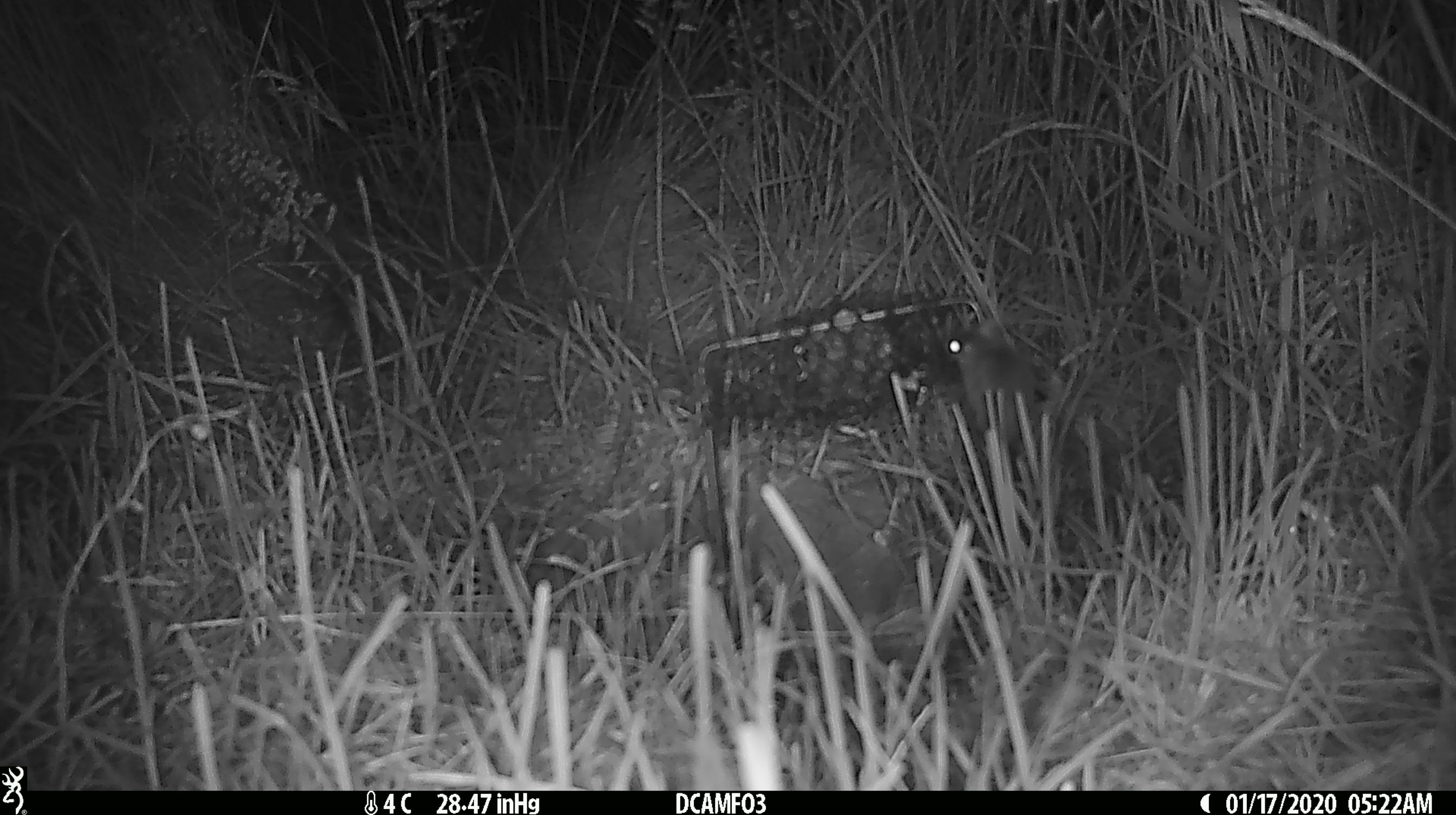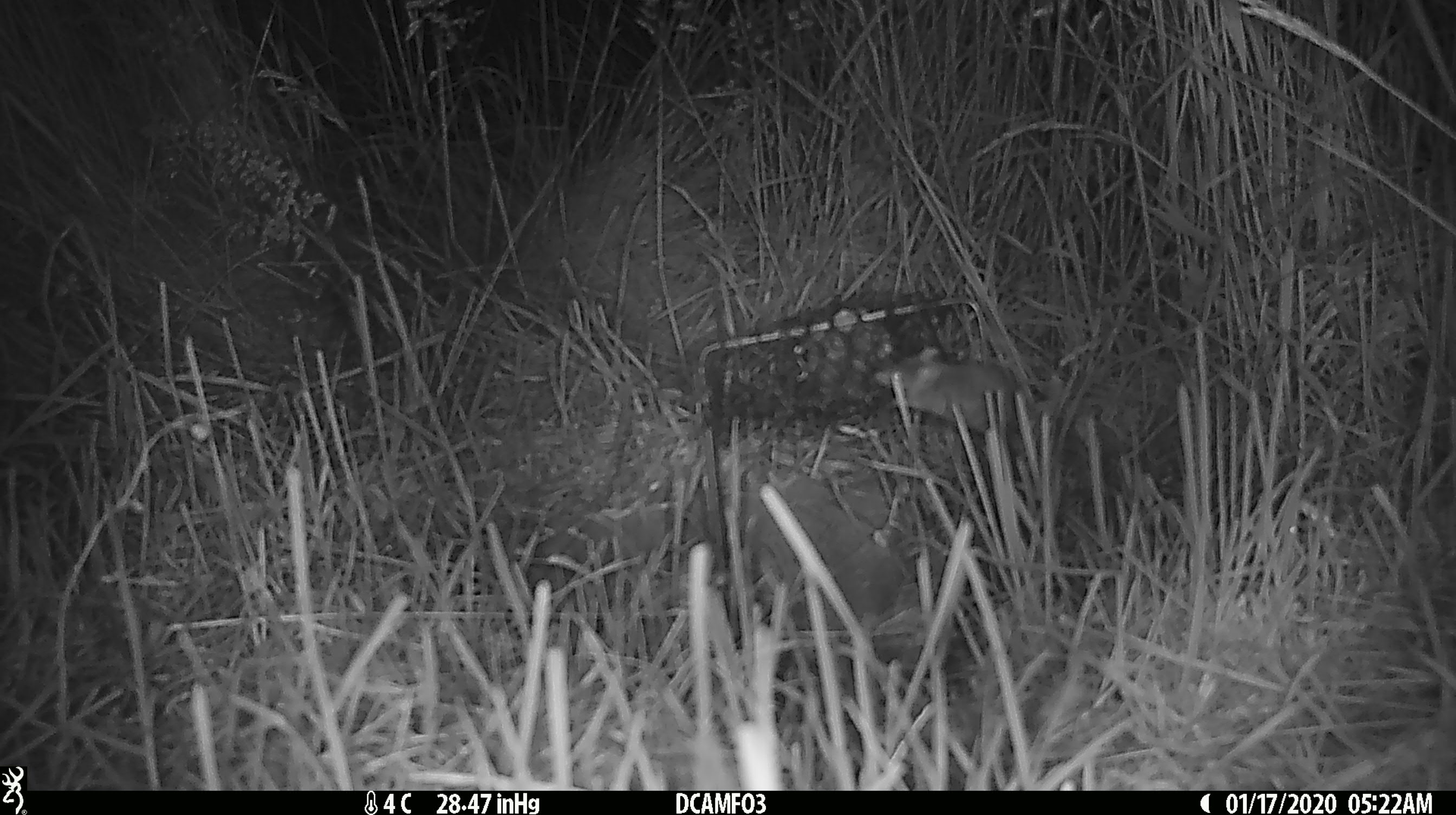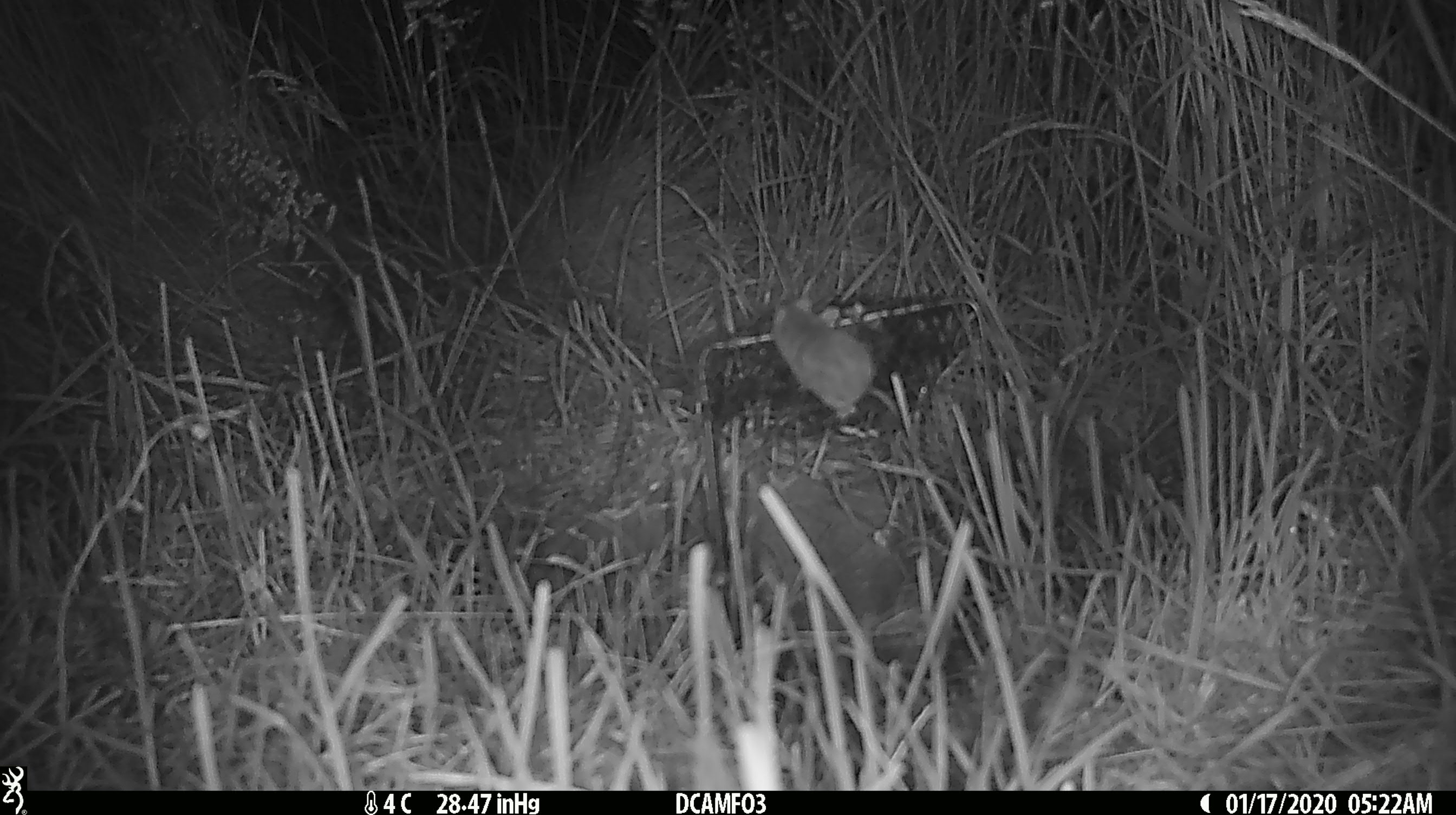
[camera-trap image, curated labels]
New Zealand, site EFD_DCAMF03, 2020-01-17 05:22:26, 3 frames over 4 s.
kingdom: Animalia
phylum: Chordata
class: Mammalia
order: Rodentia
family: Muridae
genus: Mus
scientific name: Mus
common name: mouse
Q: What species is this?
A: Mouse (Mus).